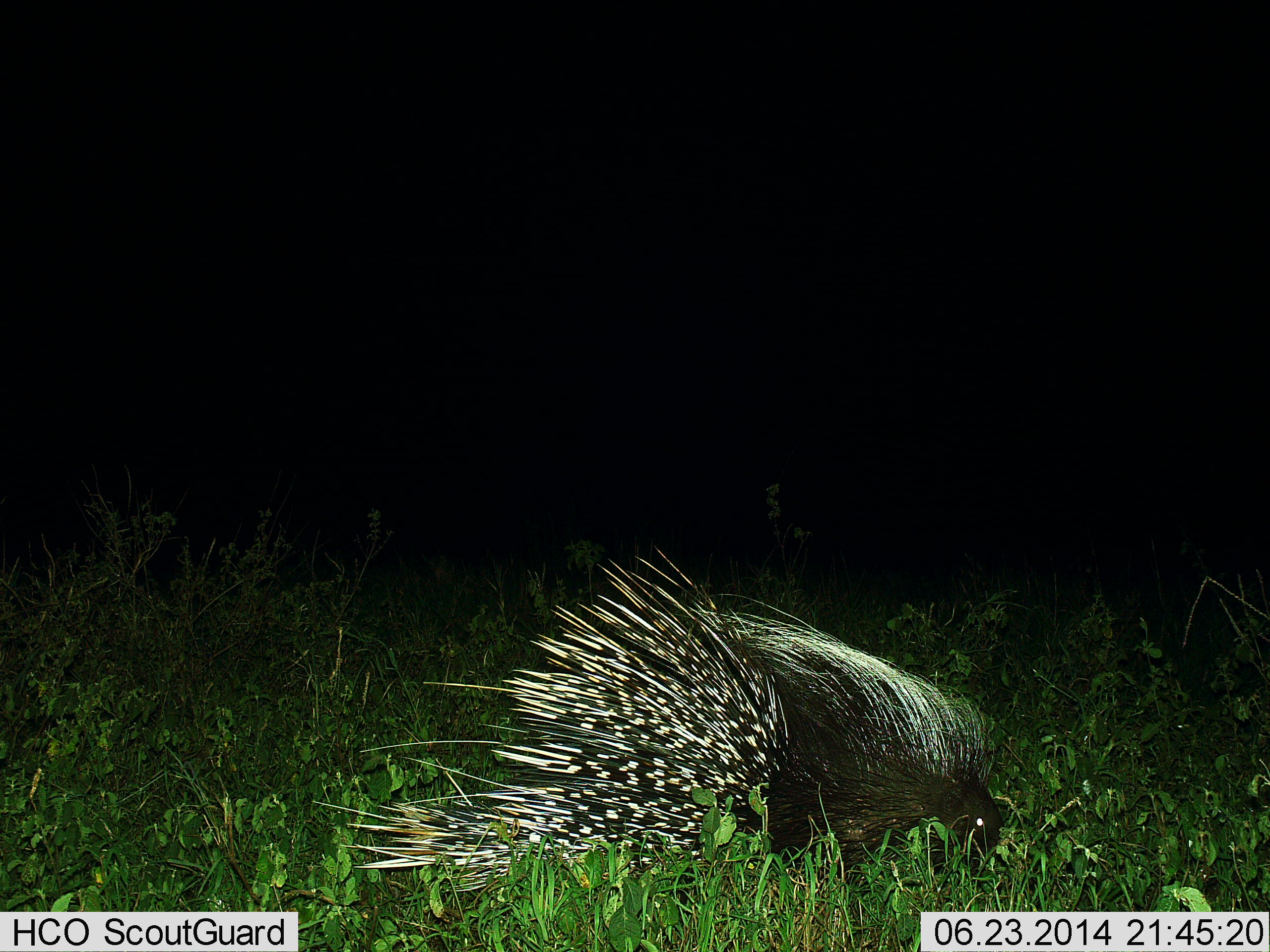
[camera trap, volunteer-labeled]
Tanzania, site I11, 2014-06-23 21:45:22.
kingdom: Animalia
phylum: Chordata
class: Mammalia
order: Rodentia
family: Hystricidae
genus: Hystrix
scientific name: Hystrix cristata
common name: crested porcupine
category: porcupine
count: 1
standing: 39%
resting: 4%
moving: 41%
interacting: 2%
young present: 0%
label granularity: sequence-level